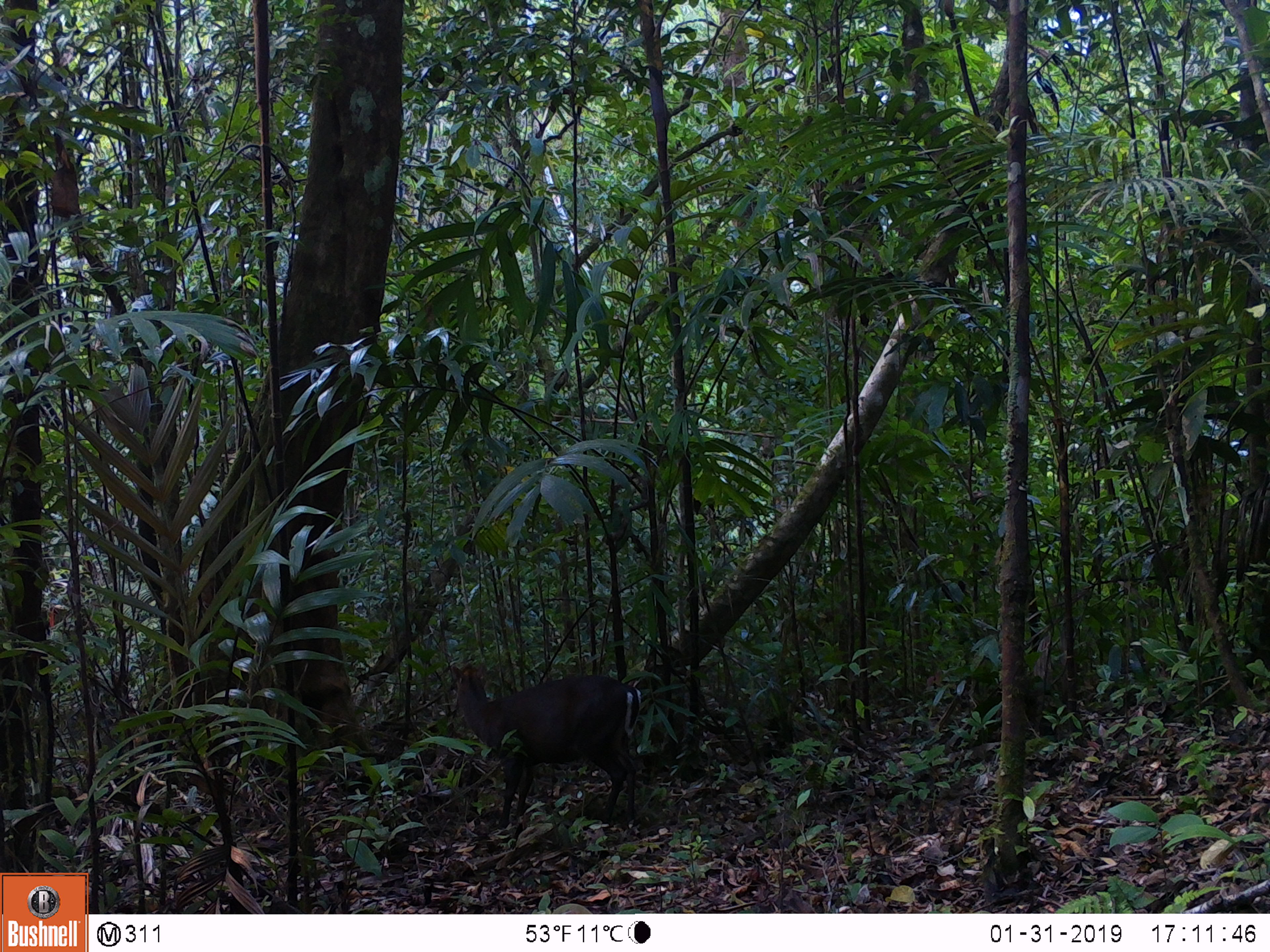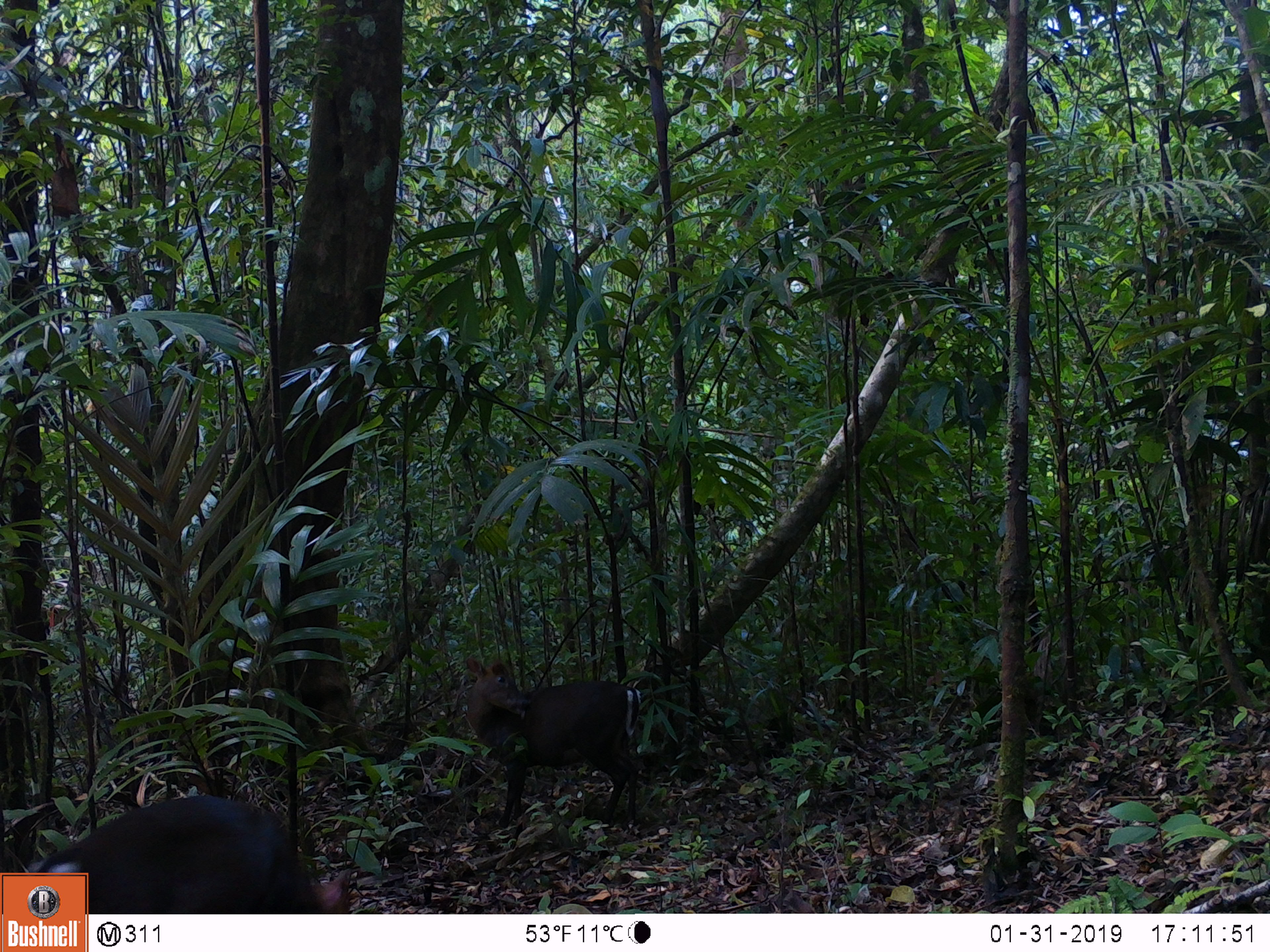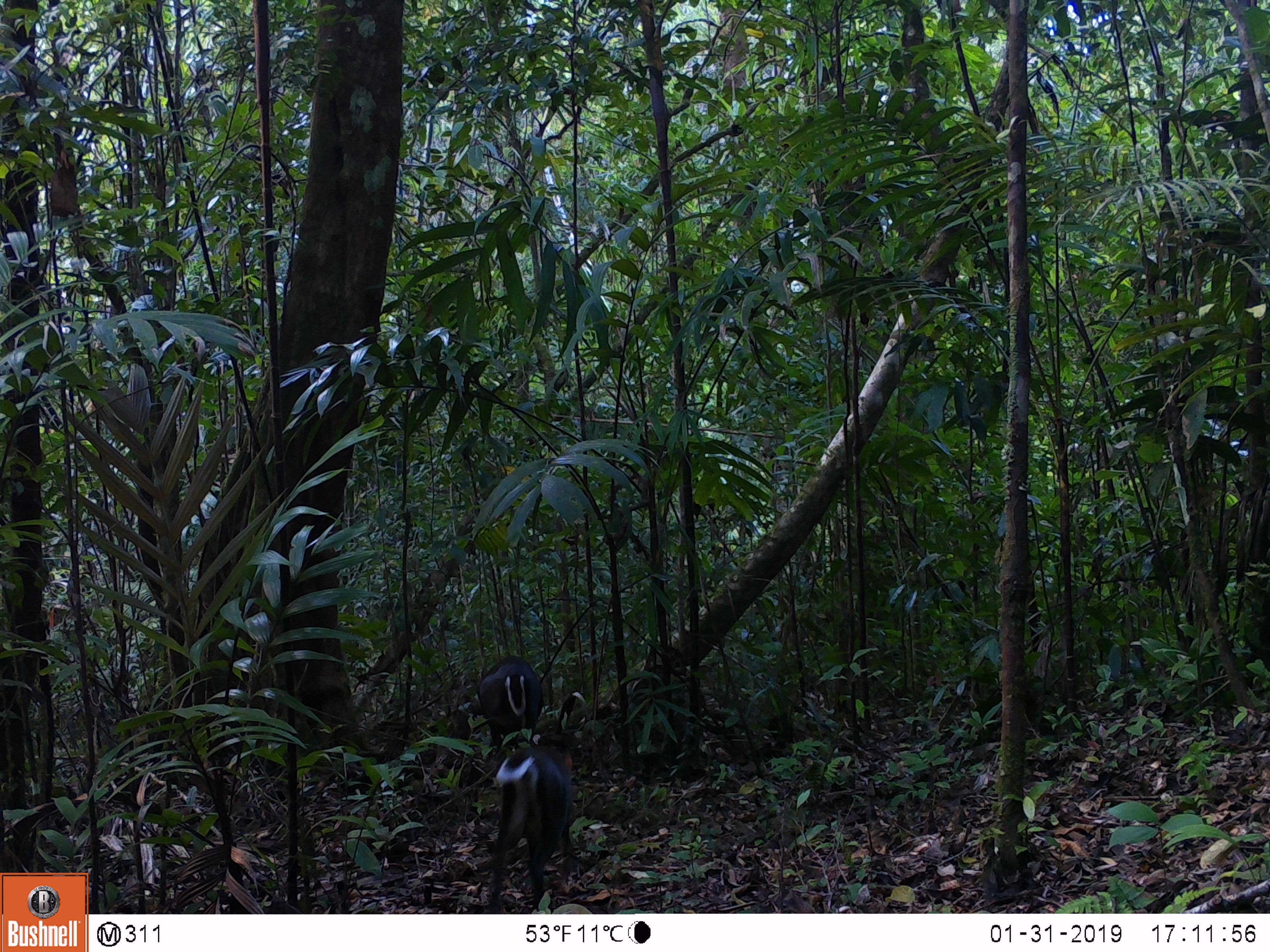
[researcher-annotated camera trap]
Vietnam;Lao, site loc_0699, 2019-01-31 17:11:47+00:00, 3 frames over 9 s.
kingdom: Animalia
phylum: Chordata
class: Mammalia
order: Artiodactyla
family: Cervidae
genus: Muntiacus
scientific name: Muntiacus rooseveltorum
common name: roosevelt's muntjac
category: roosevelts muntjac group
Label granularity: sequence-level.